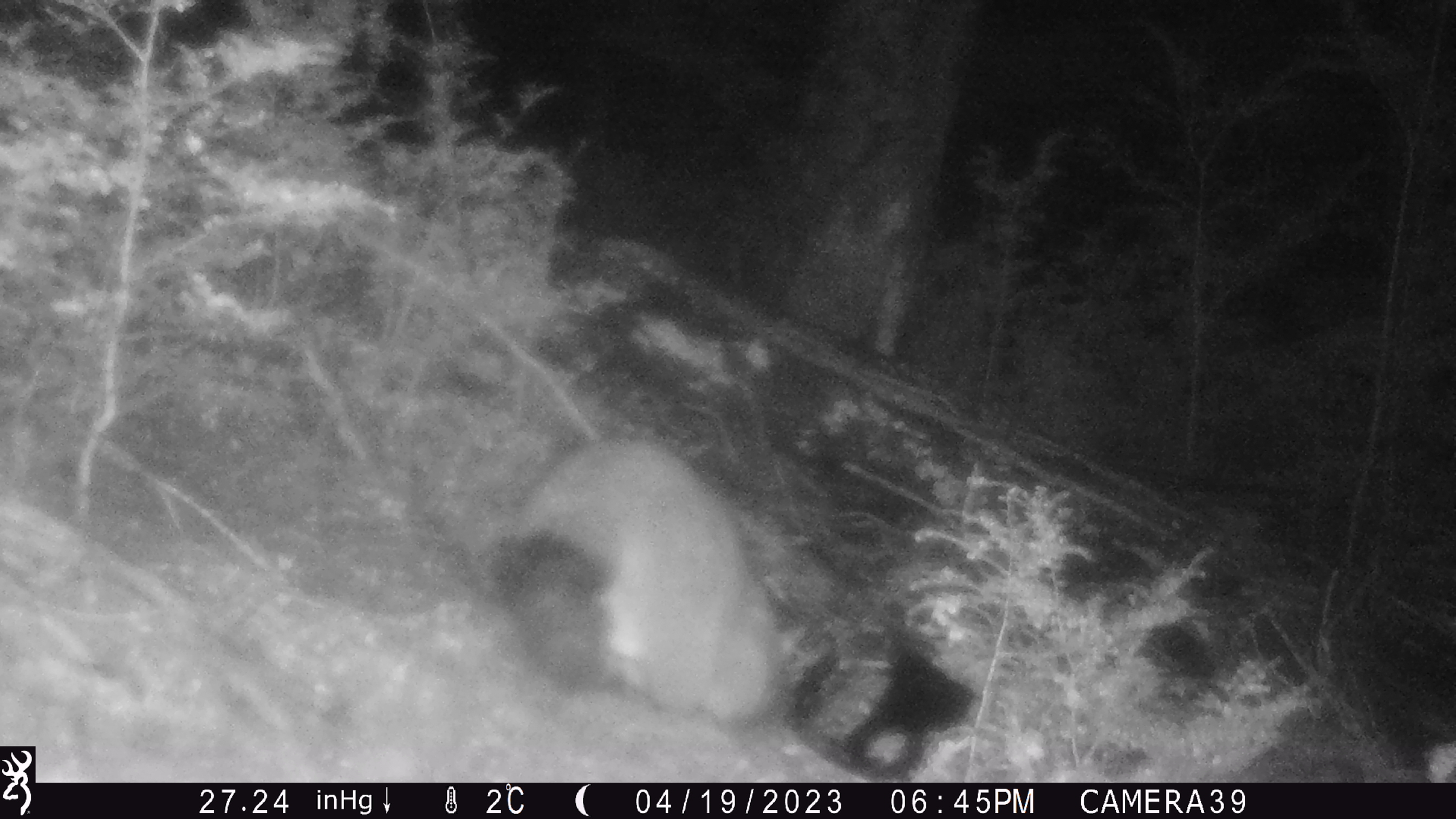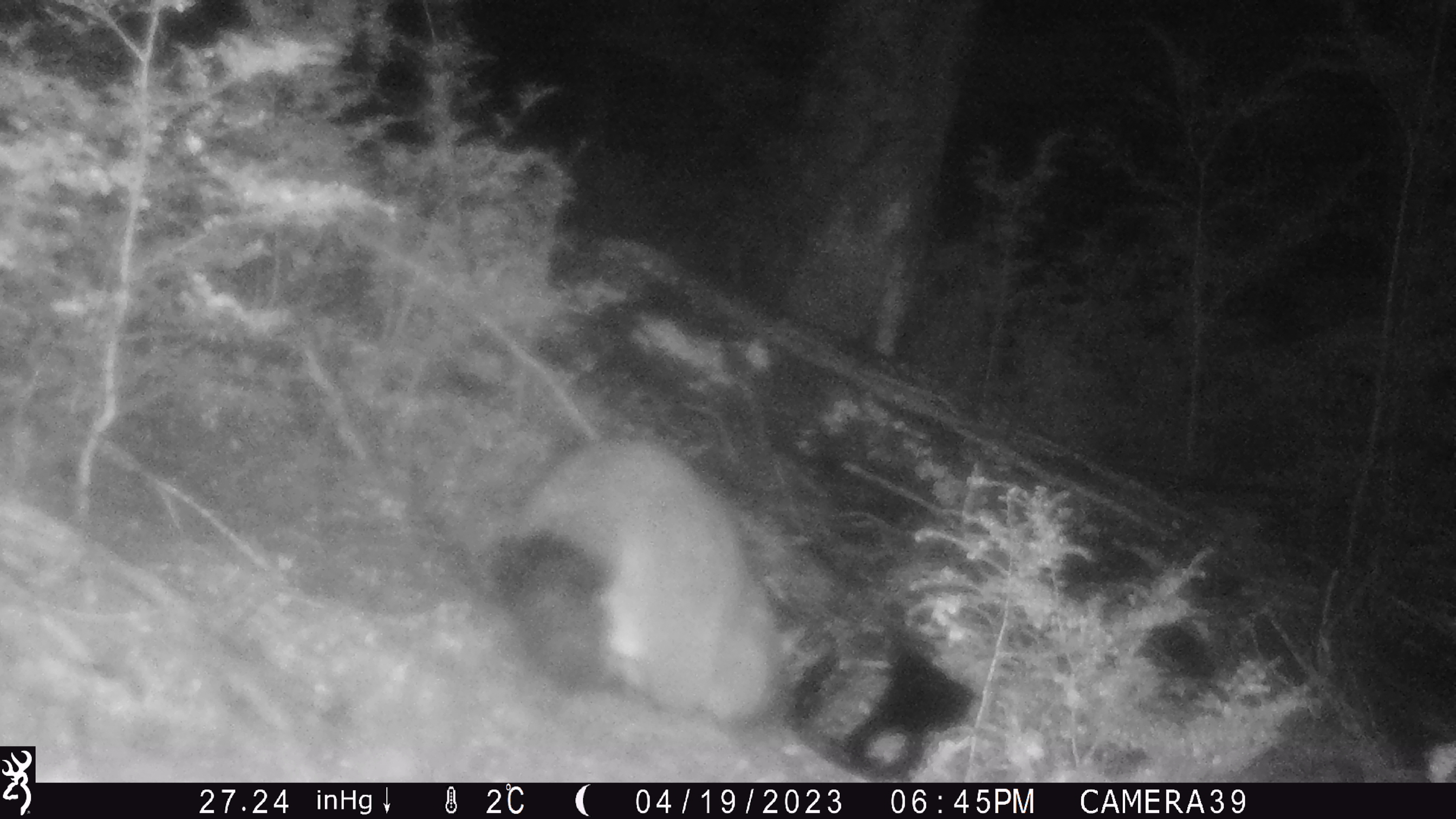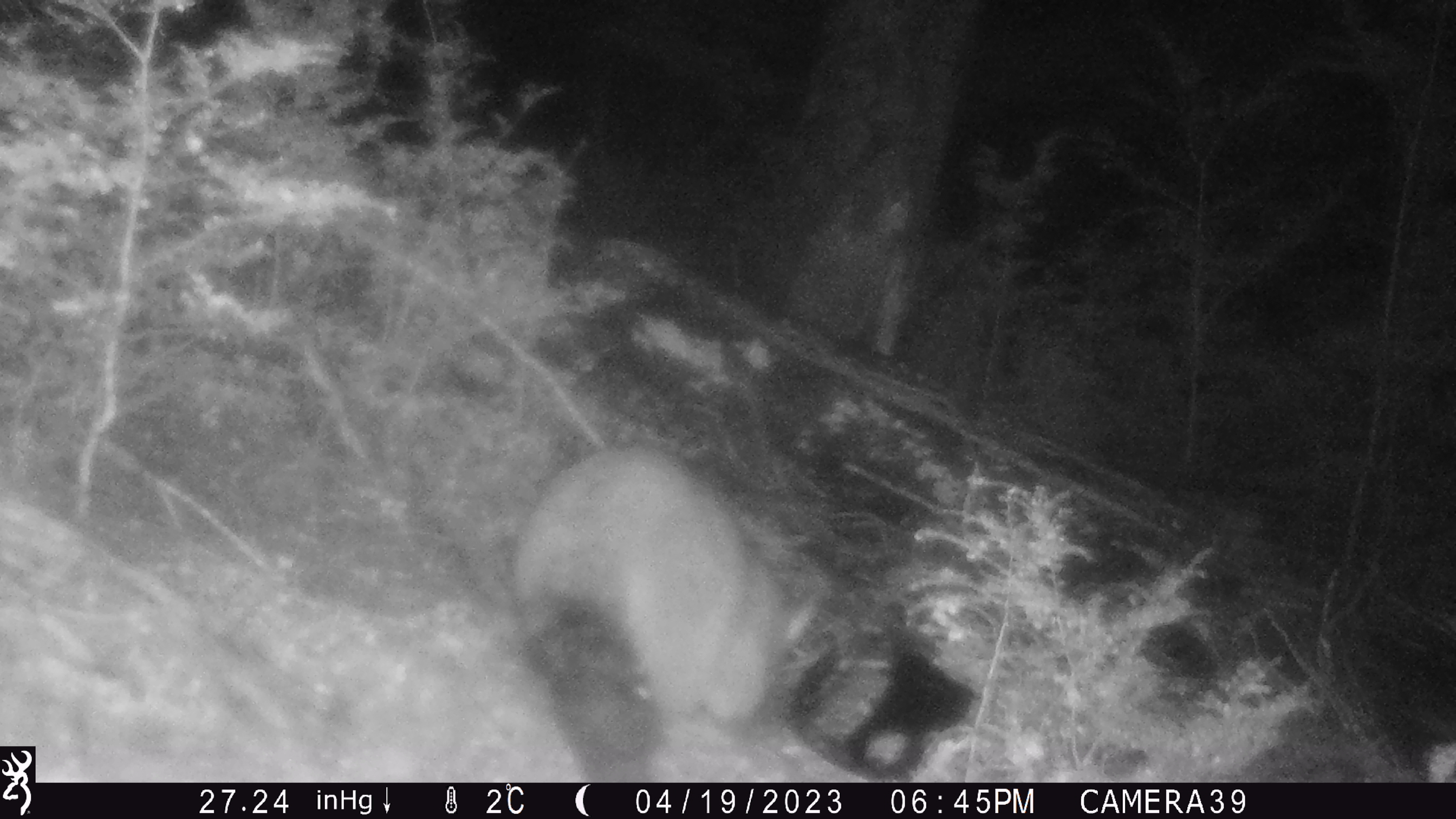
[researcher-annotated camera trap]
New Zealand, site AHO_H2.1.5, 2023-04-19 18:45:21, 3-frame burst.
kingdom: Animalia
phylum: Chordata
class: Mammalia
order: Diprotodontia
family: Phalangeridae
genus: Trichosurus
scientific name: Trichosurus vulpecula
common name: common brushtail possum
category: possum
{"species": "possum (common brushtail possum) (Trichosurus vulpecula)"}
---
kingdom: Animalia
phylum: Chordata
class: Mammalia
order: Carnivora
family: Mustelidae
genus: Mustela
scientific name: Mustela erminea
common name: stoat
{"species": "stoat (Mustela erminea)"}